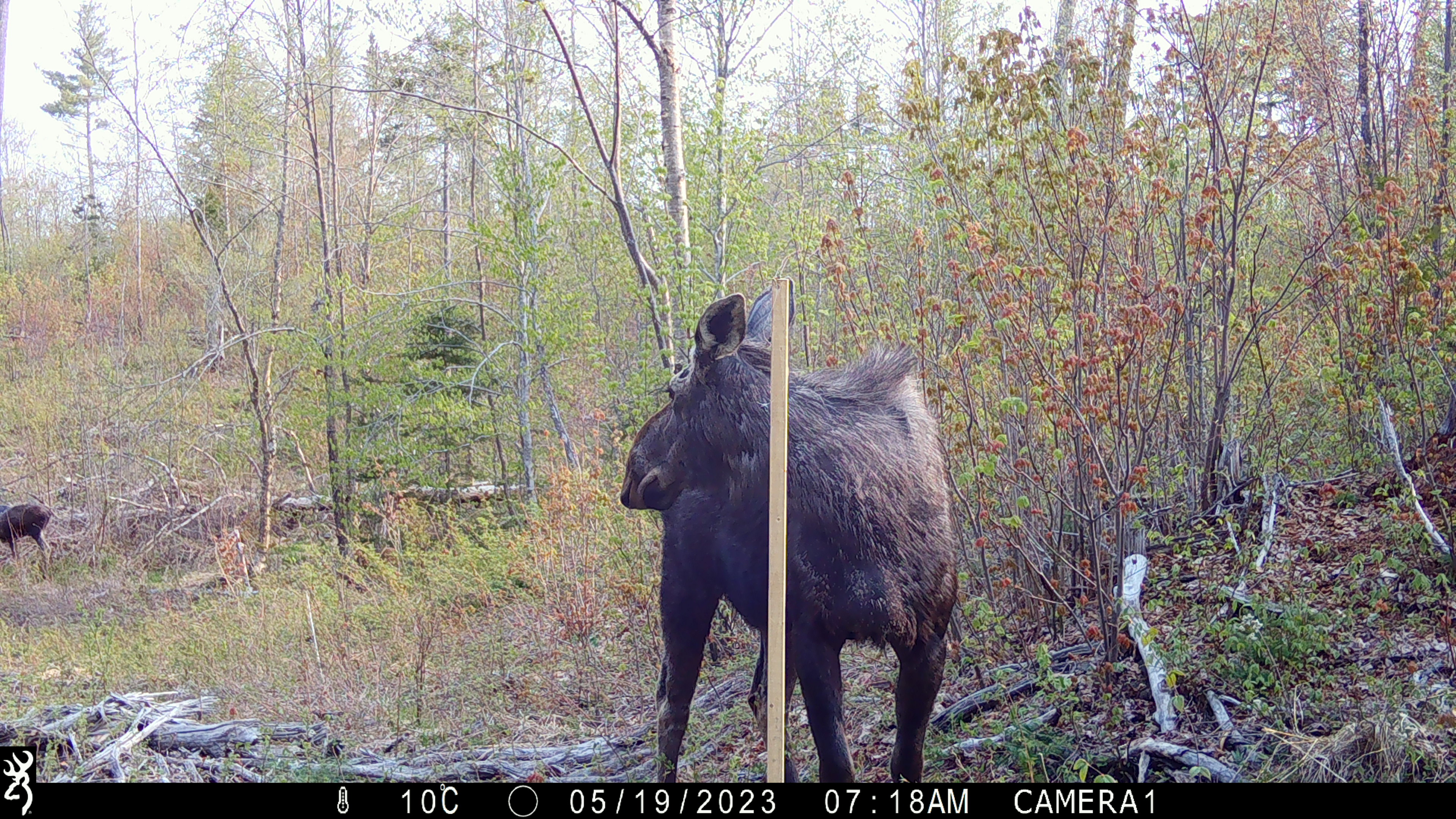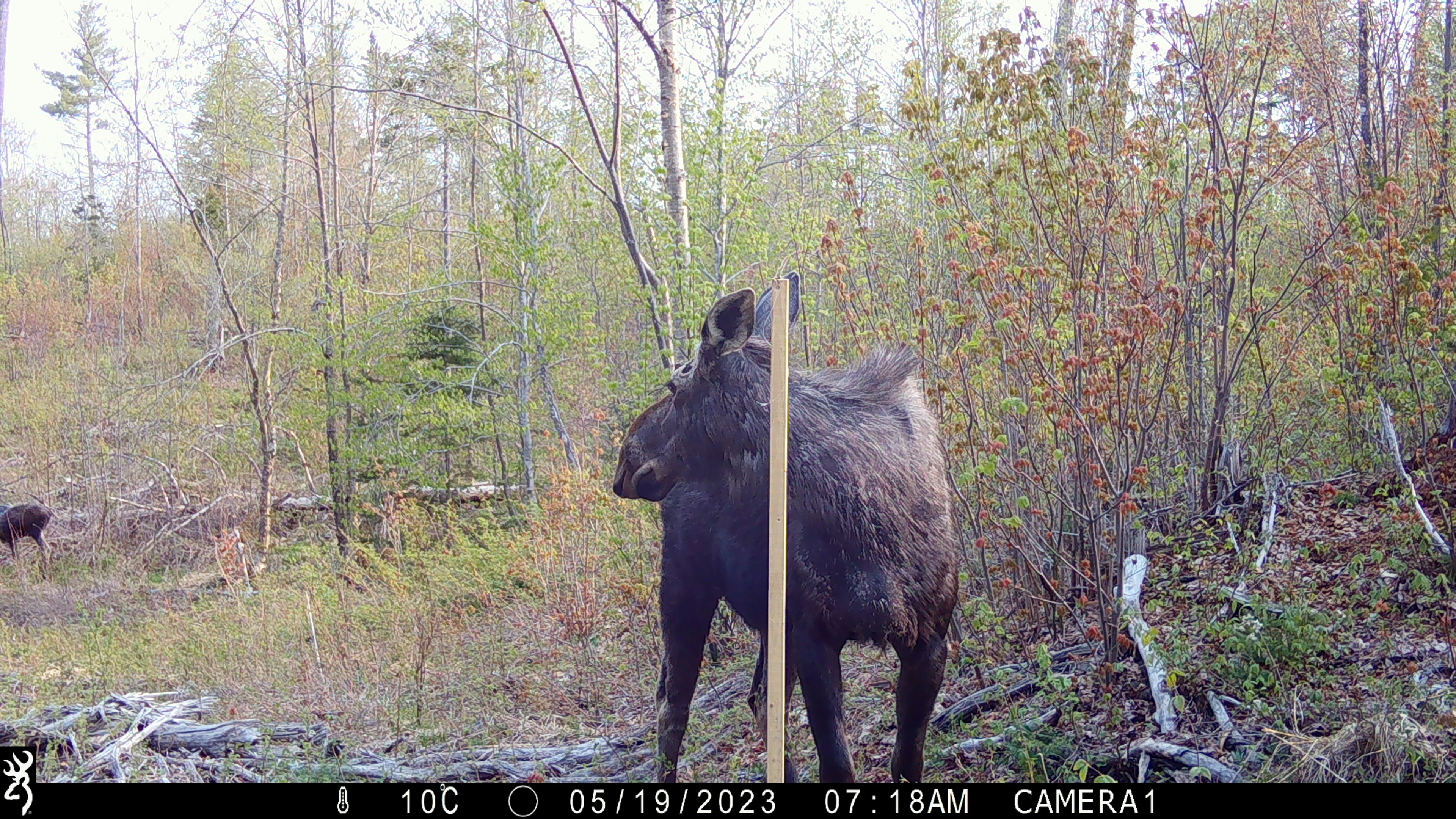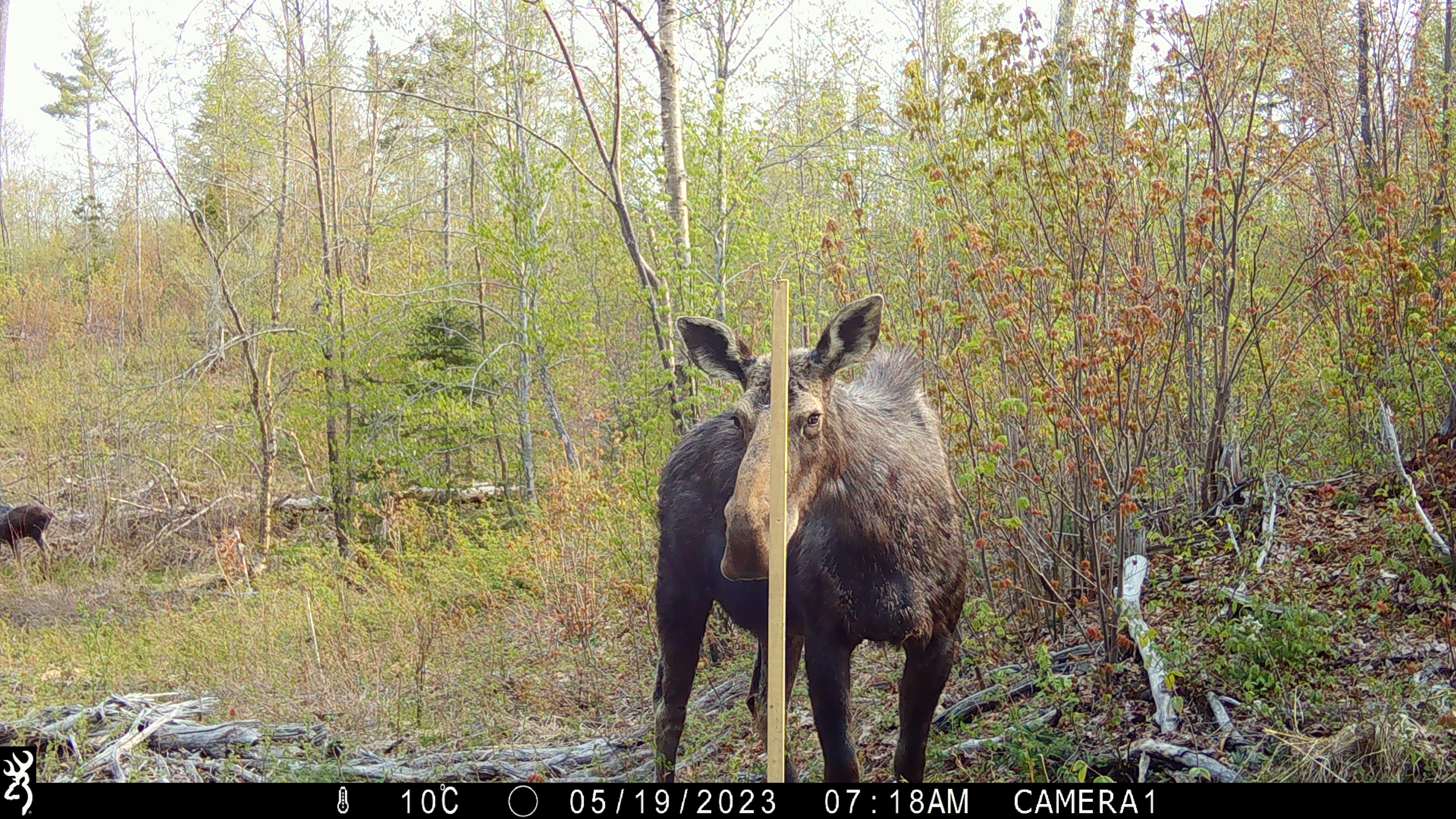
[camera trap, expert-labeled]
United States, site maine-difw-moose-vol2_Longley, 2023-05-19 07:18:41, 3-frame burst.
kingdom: Animalia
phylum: Chordata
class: Mammalia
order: Artiodactyla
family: Cervidae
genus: Alces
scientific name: Alces alces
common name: moose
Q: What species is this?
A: Moose (Alces alces).